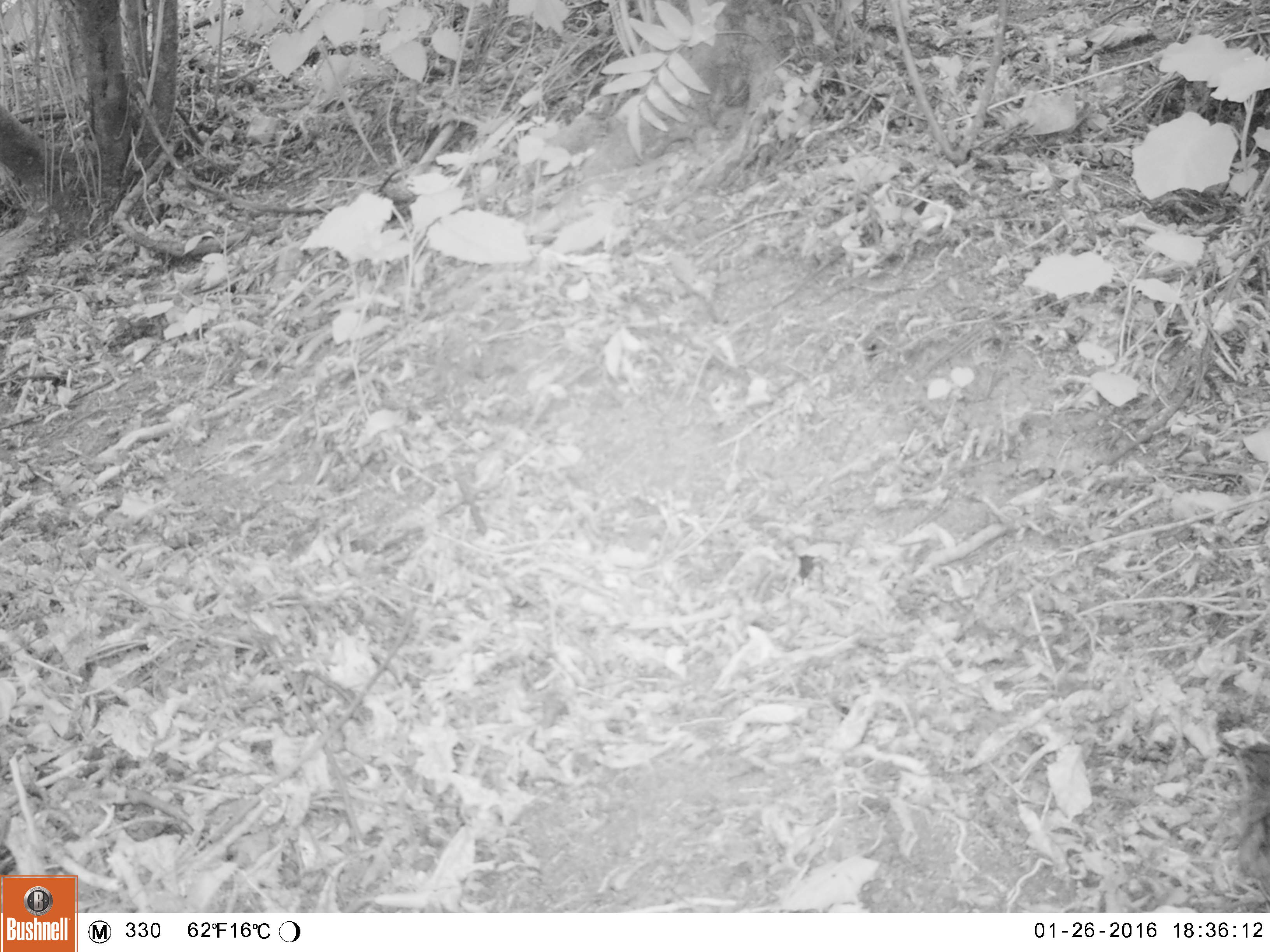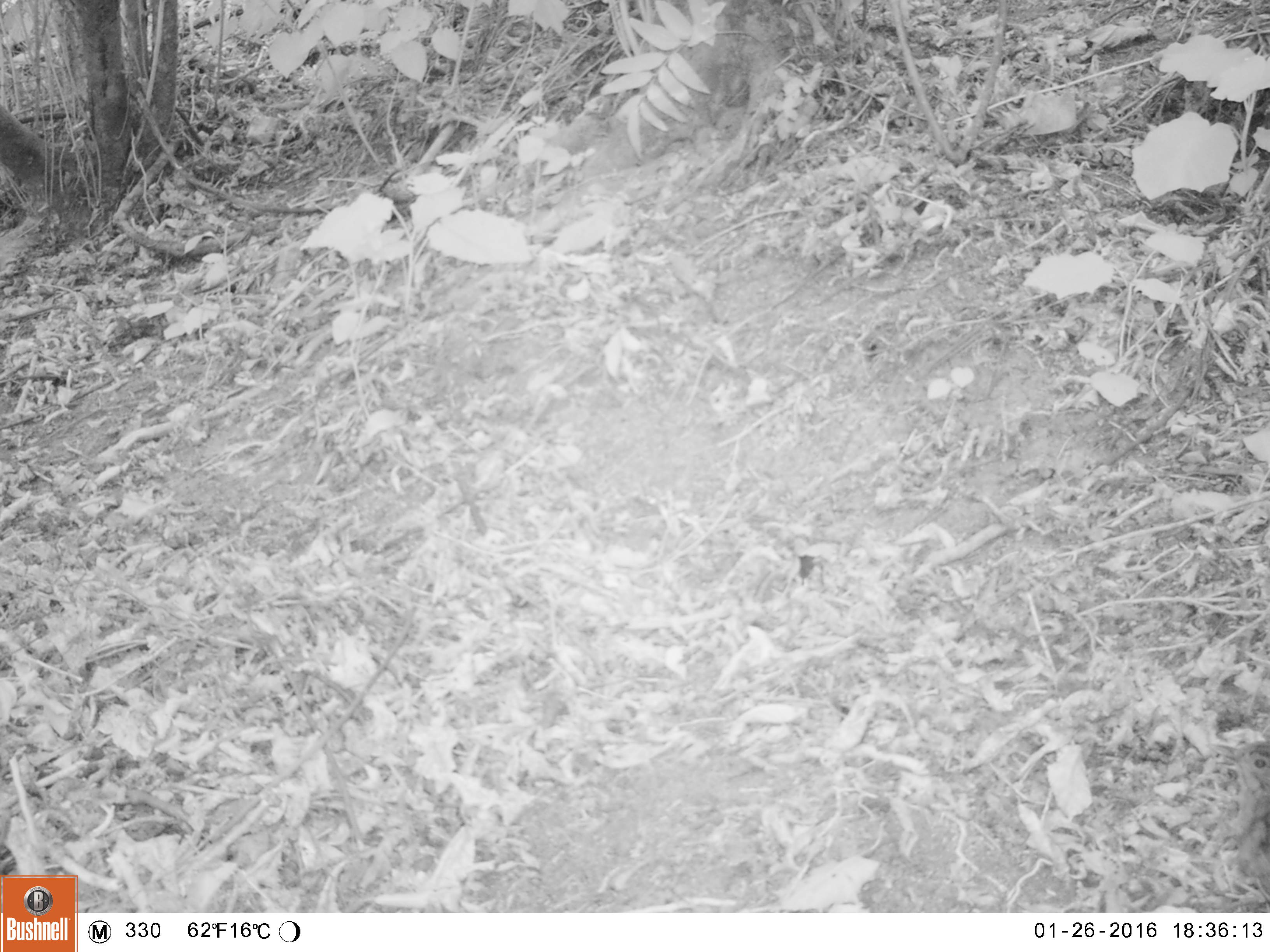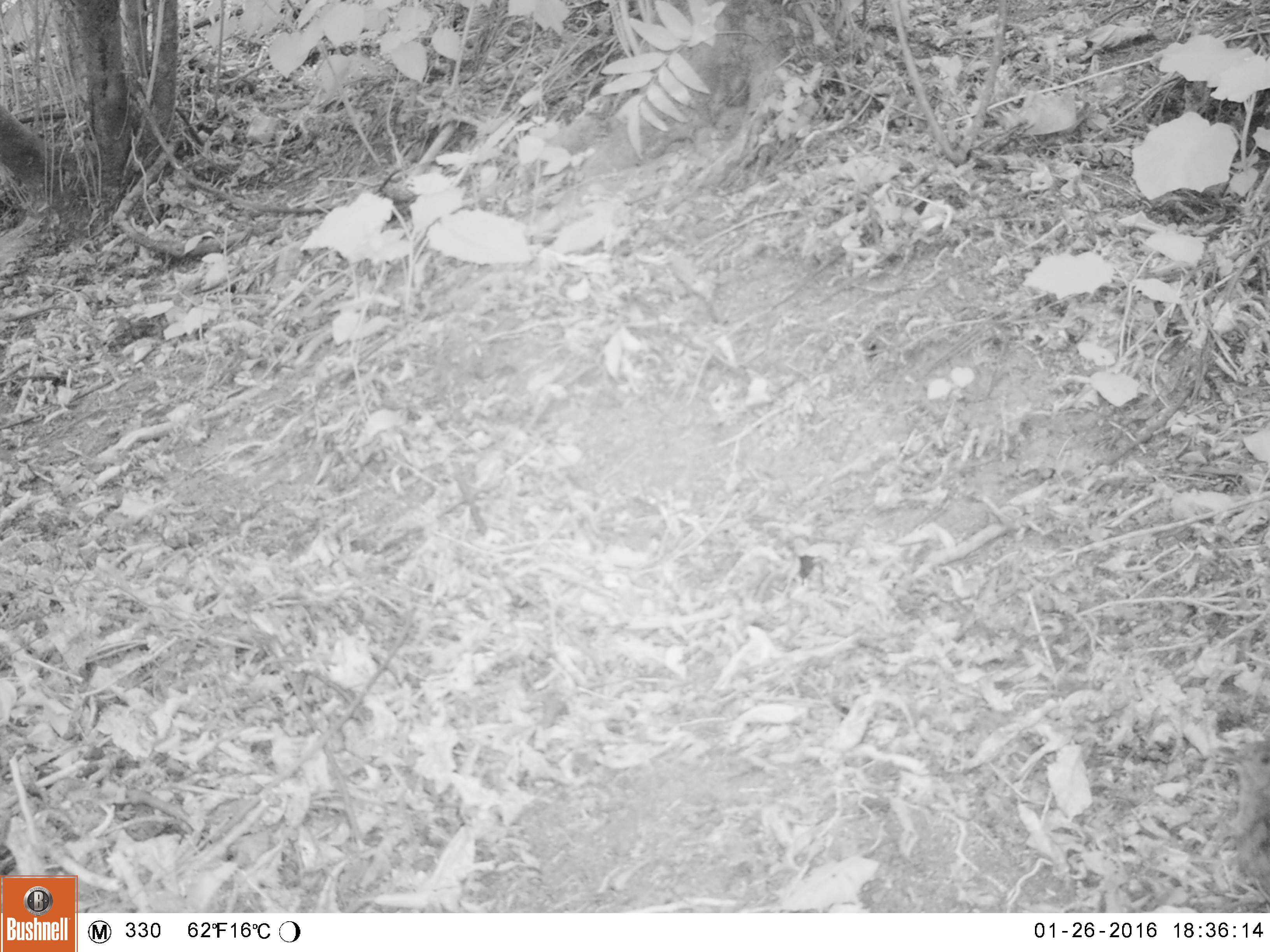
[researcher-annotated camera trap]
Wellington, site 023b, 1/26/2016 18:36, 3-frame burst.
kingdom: Animalia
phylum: Chordata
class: Aves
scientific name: Aves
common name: bird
Bird (Aves).